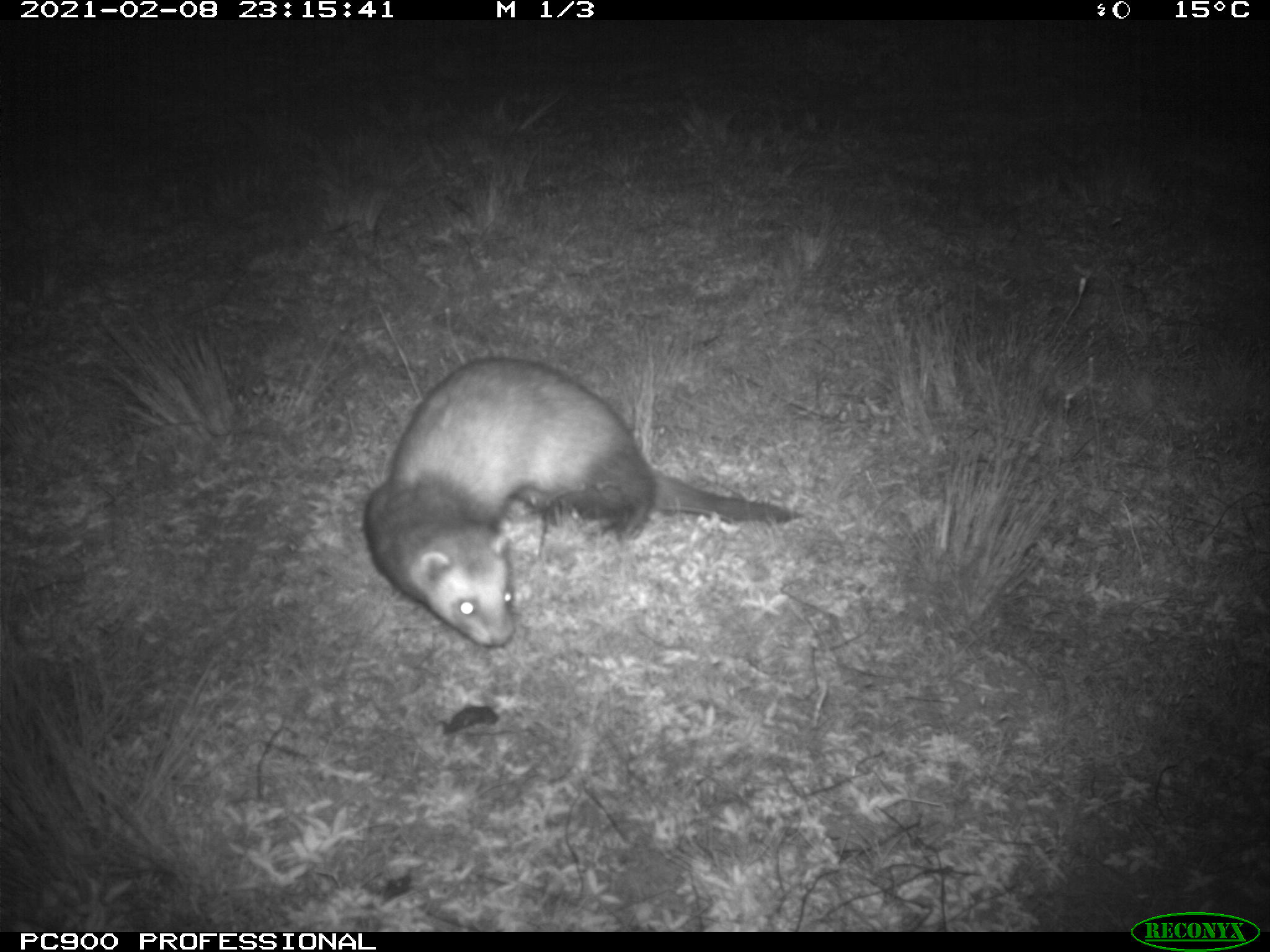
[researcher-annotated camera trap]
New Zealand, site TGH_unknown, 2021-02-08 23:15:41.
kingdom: Animalia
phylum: Chordata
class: Mammalia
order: Carnivora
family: Mustelidae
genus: Mustela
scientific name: Mustela furo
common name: ferret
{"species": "ferret (Mustela furo)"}